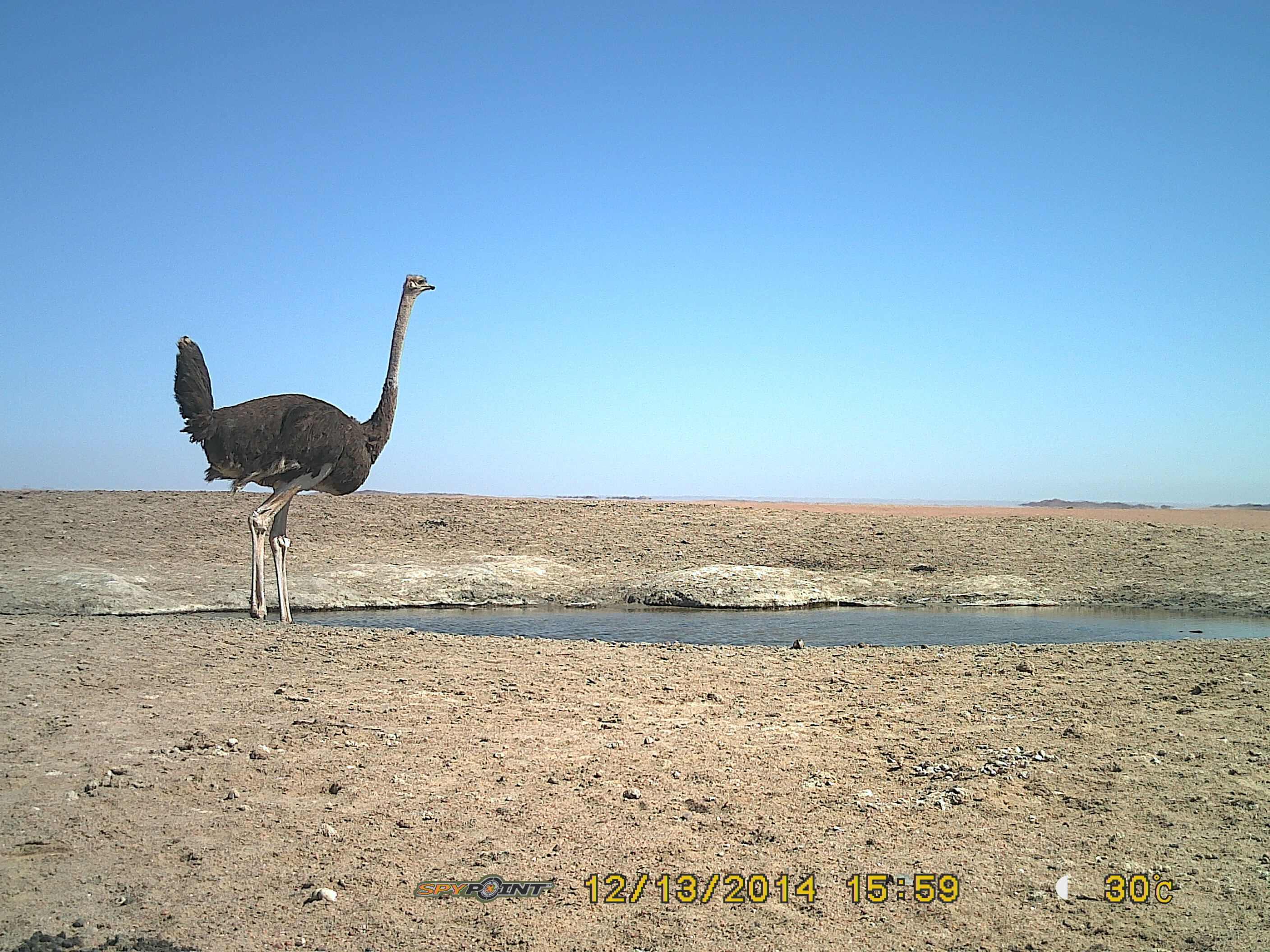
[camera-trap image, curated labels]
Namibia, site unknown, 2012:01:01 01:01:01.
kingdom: Animalia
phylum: Chordata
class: Aves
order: Struthioniformes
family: Struthionidae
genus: Struthio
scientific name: Struthio camelus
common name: common ostrich